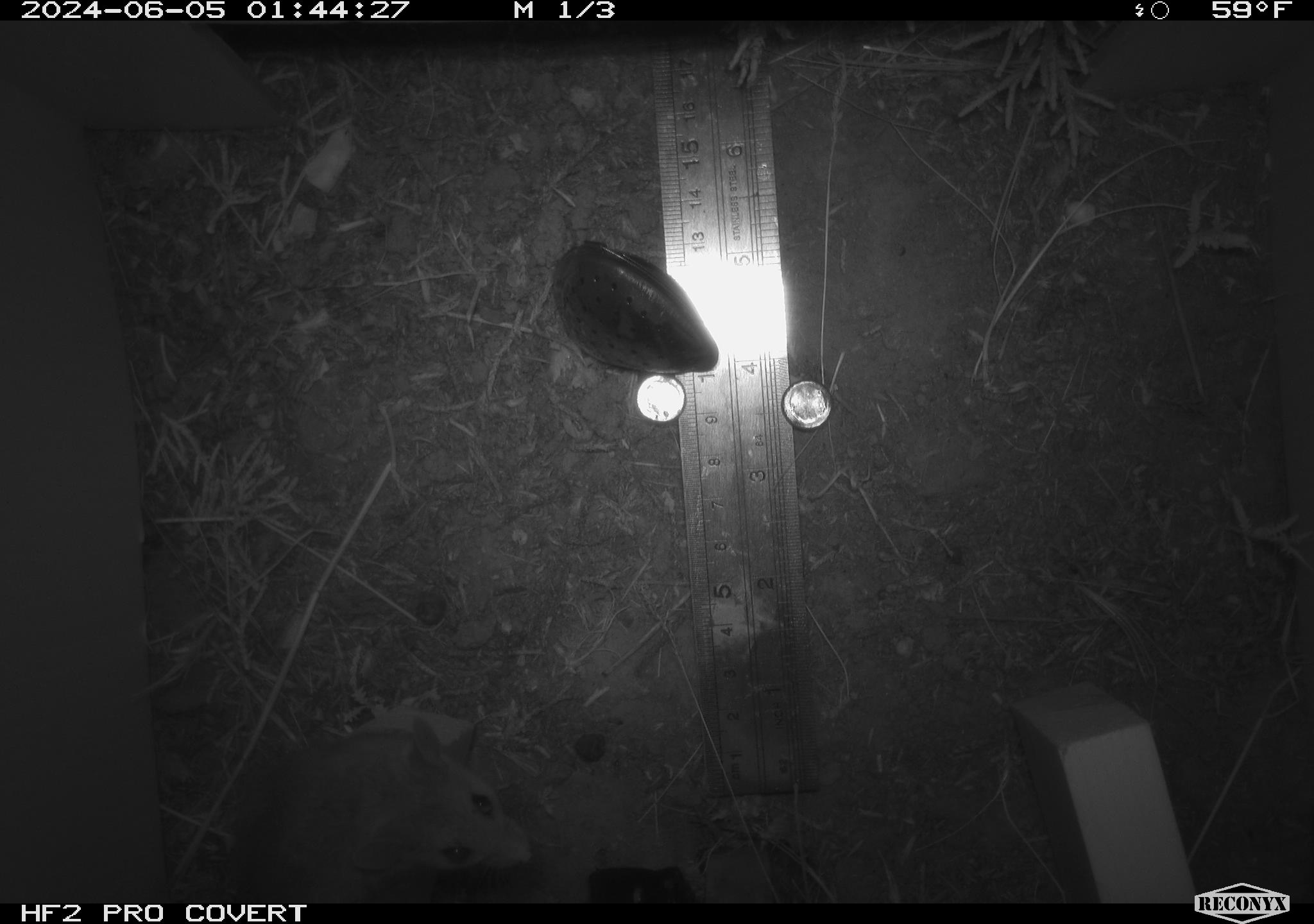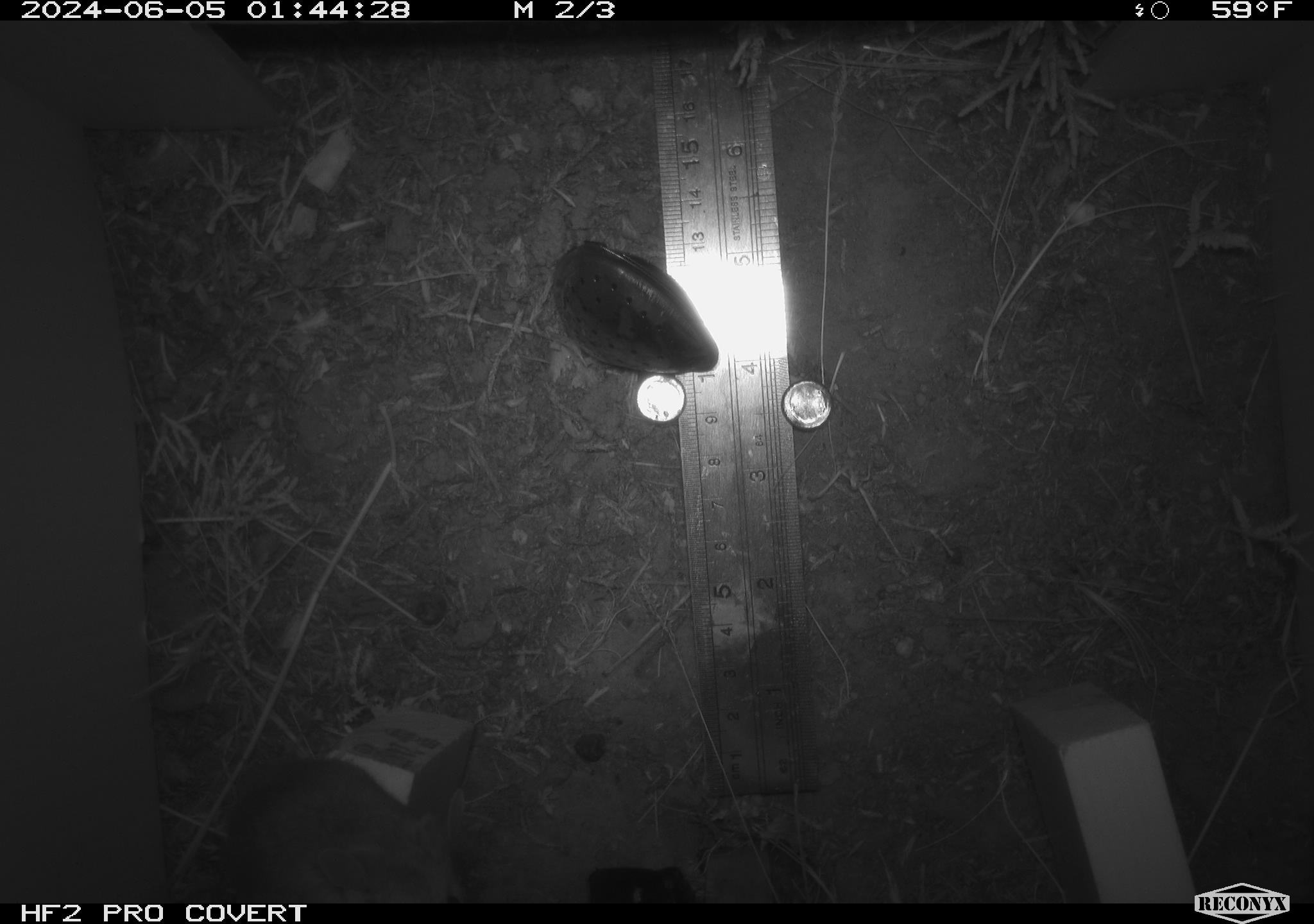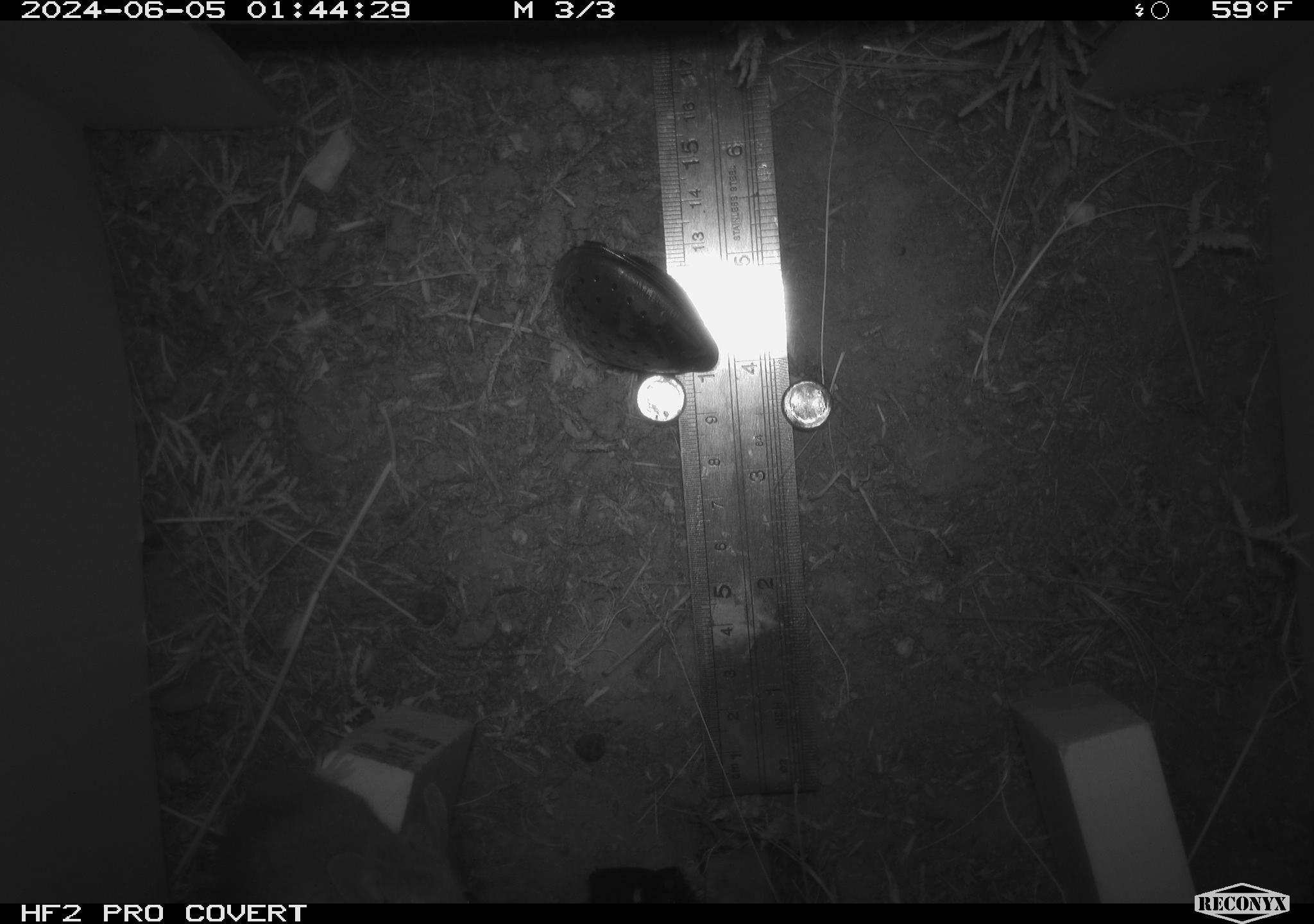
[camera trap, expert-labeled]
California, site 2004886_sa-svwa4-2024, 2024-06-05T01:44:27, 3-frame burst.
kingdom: Animalia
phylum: Chordata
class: Mammalia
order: Rodentia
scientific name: Rodentia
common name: mouse species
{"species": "mouse species (Rodentia)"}